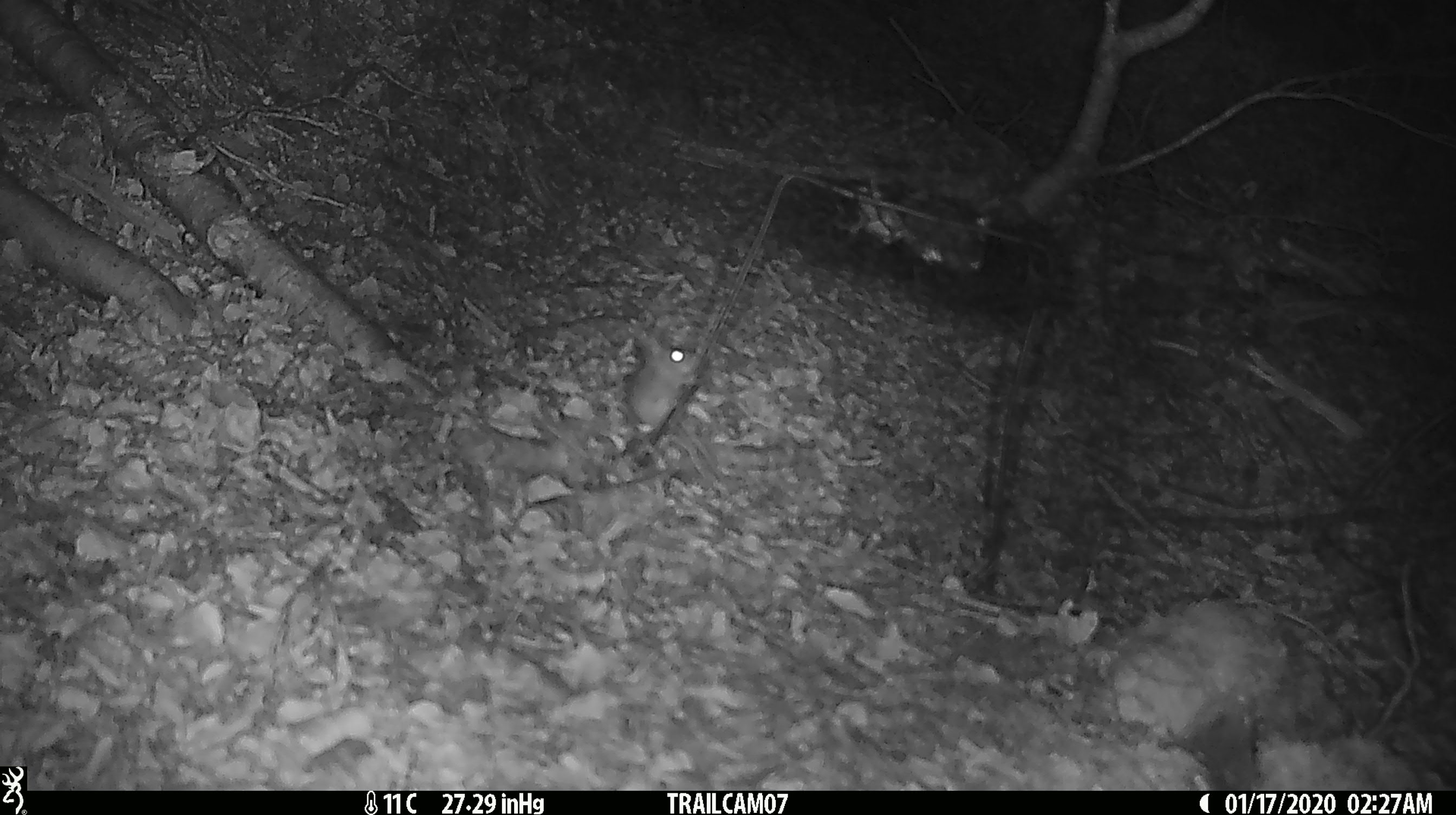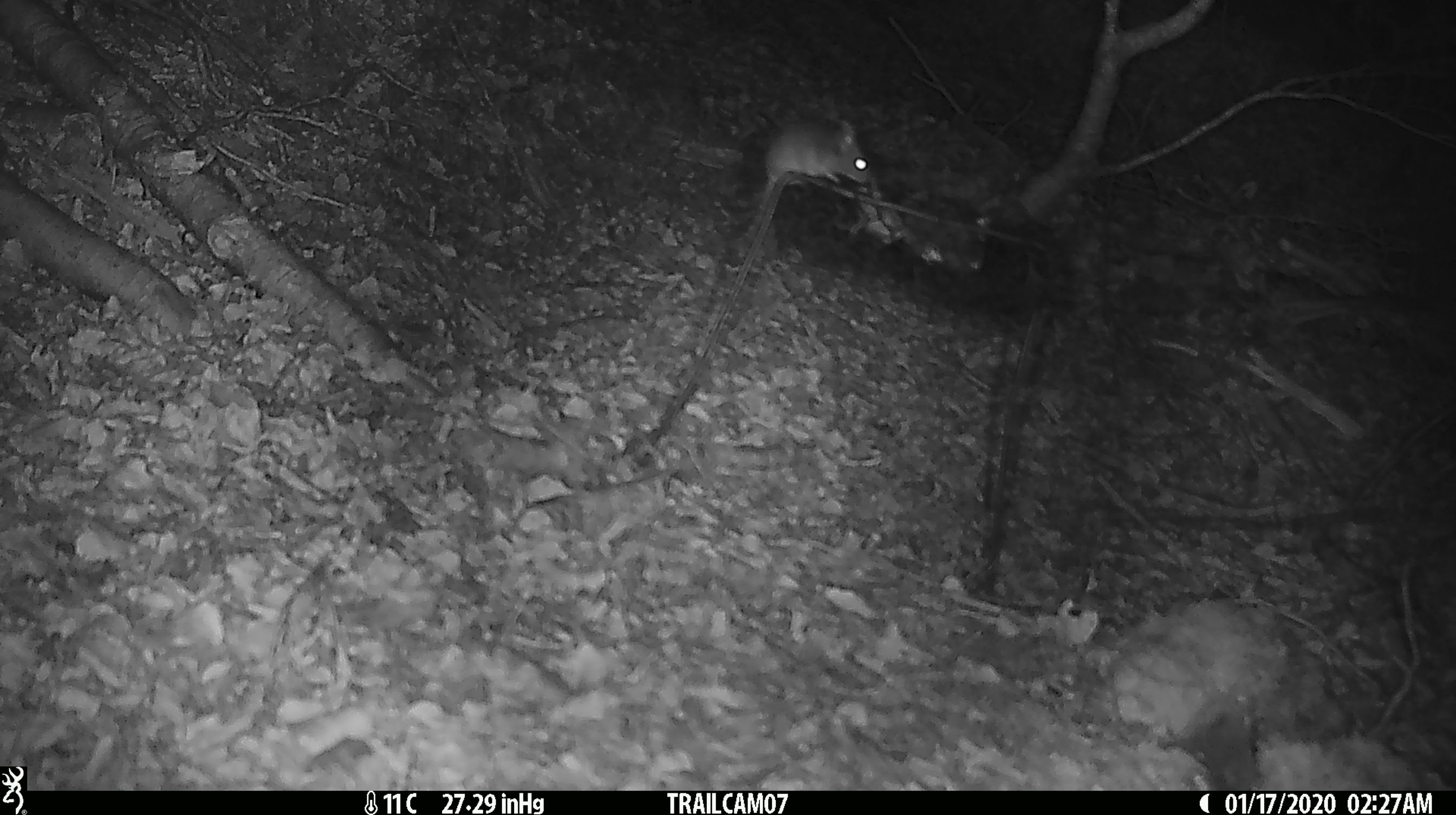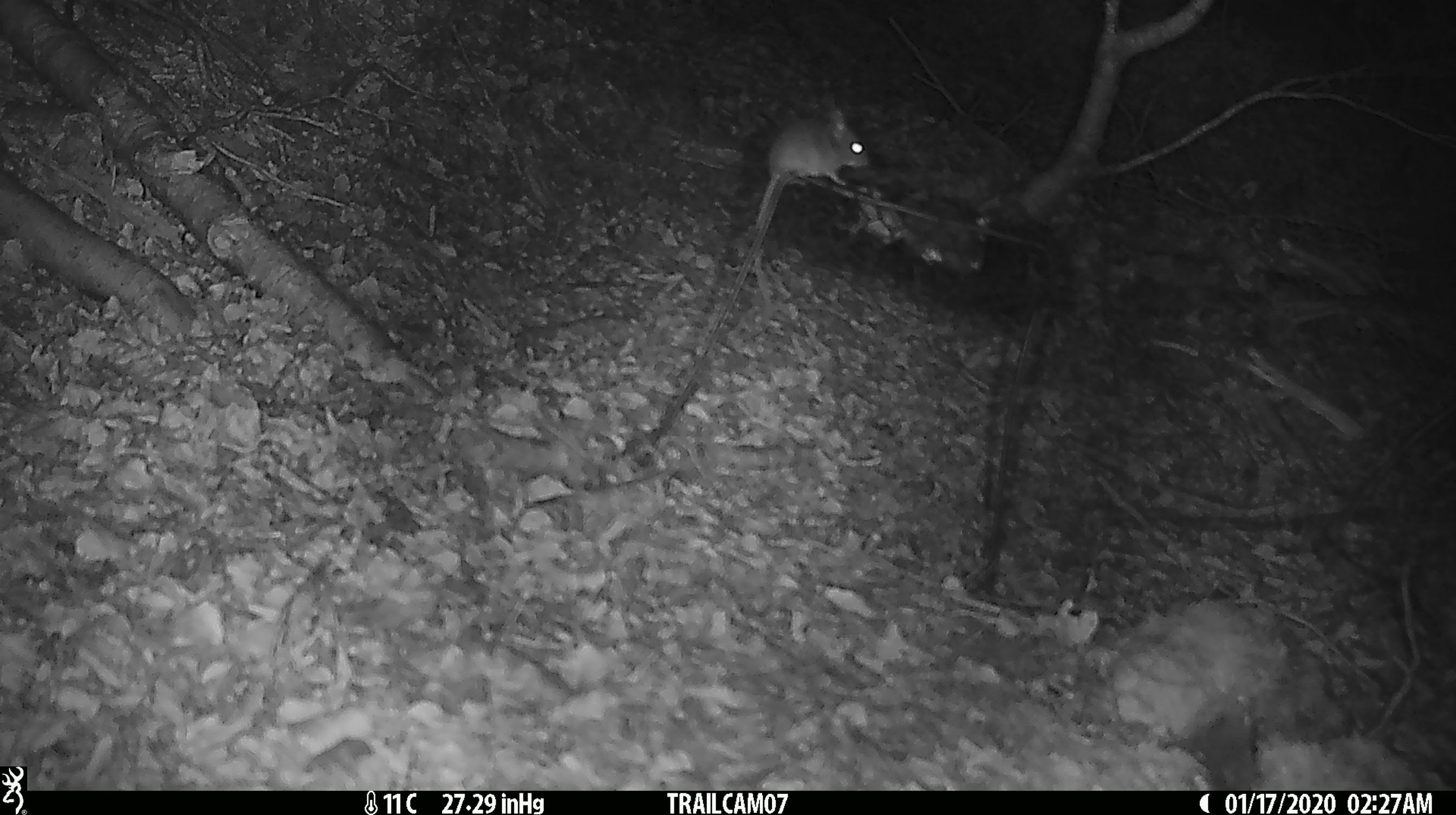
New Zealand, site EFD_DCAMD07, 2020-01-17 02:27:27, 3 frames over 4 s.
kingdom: Animalia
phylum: Chordata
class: Mammalia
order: Rodentia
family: Muridae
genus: Mus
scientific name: Mus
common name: mouse